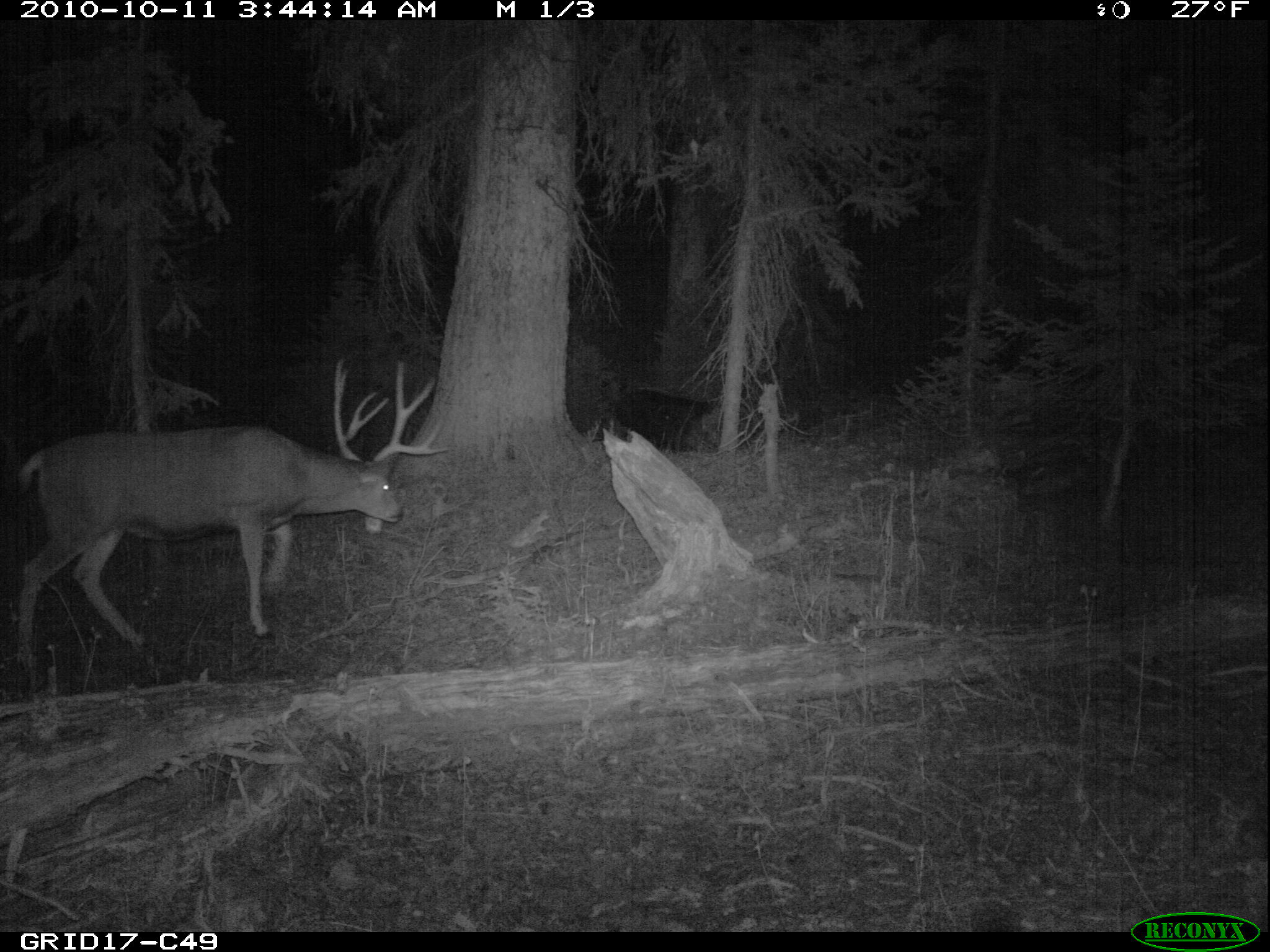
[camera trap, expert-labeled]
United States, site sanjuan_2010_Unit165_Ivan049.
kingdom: Animalia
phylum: Chordata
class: Mammalia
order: Artiodactyla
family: Cervidae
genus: Odocoileus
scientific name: Odocoileus hemionus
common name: mule deer